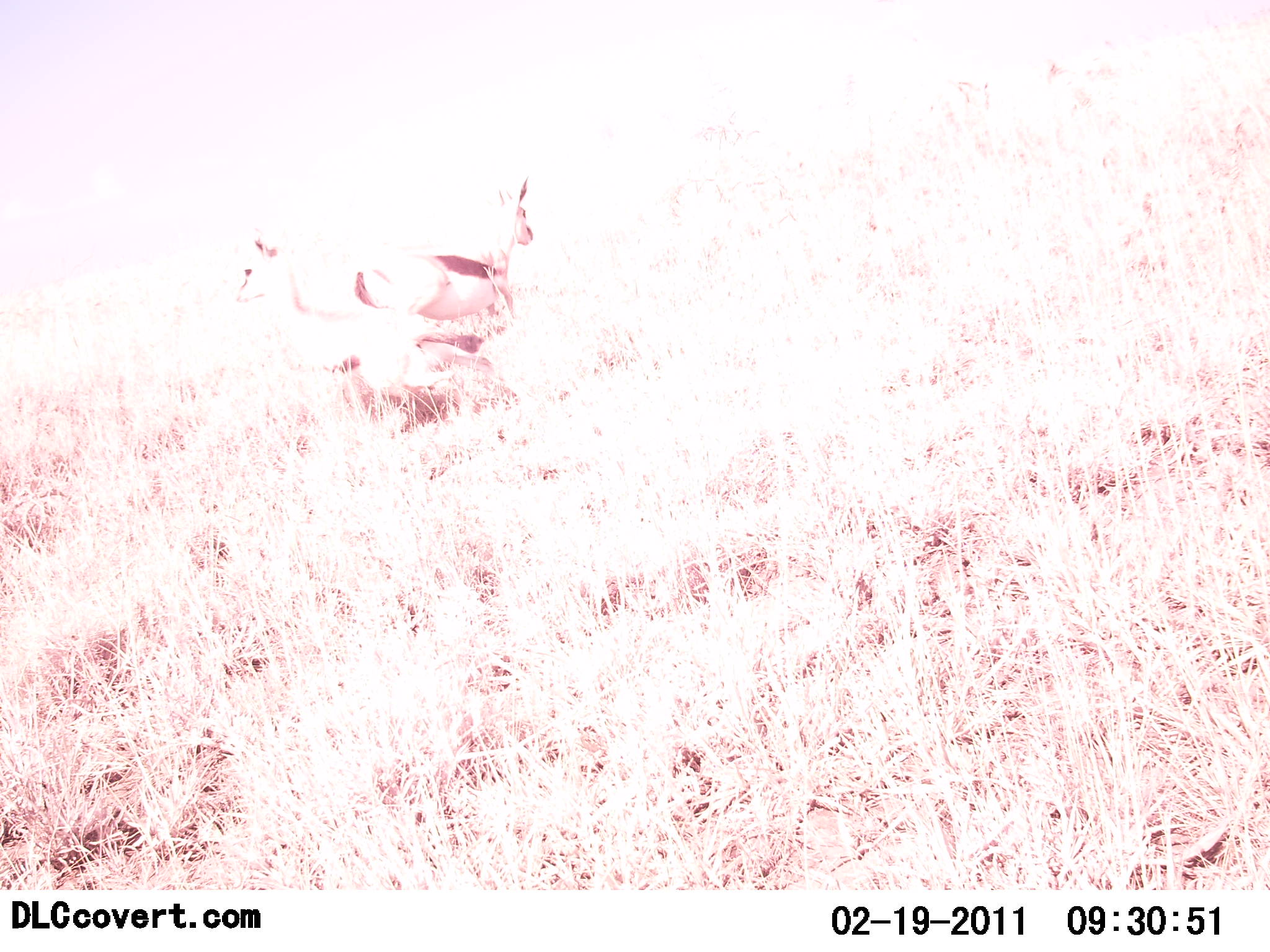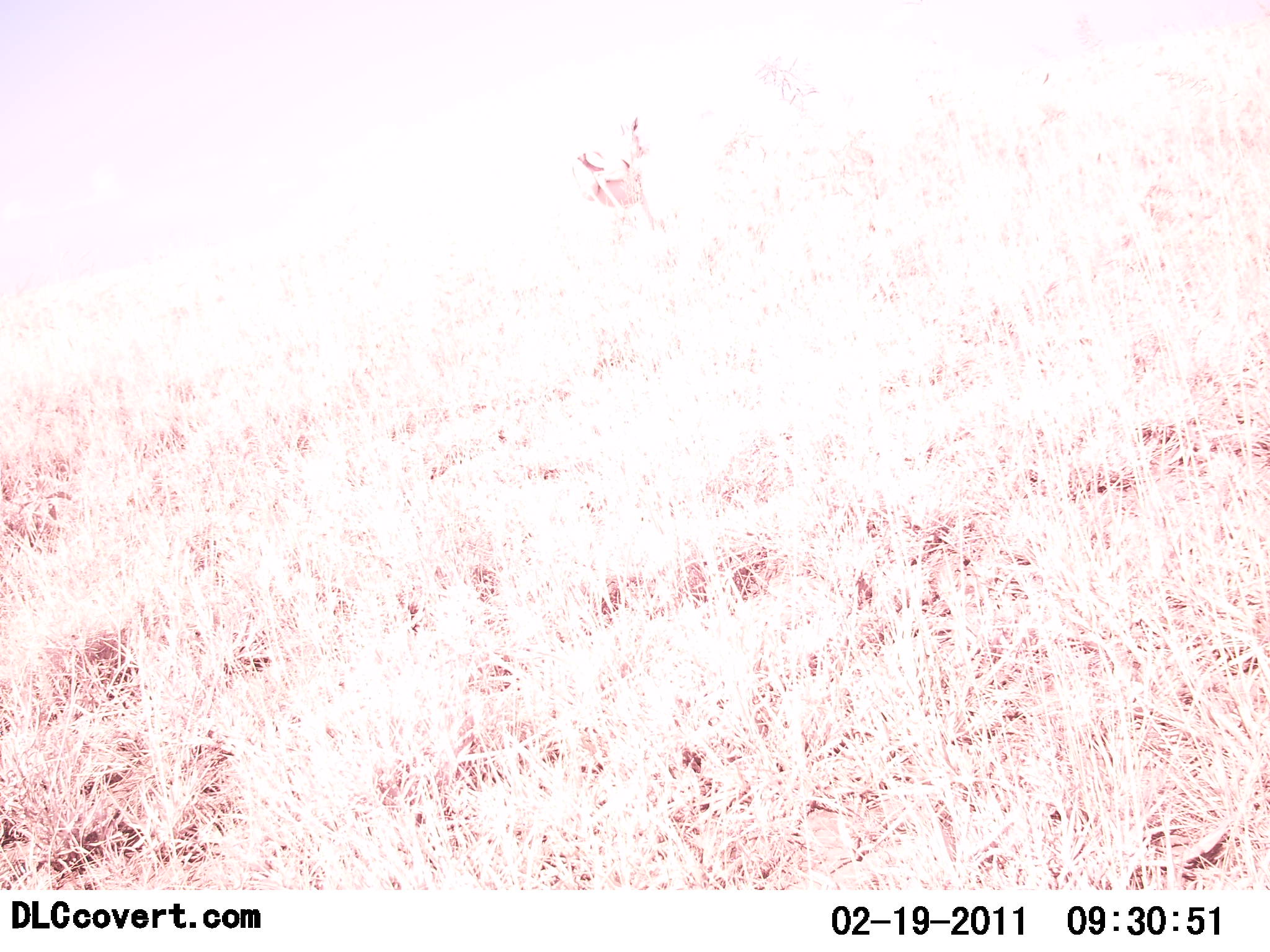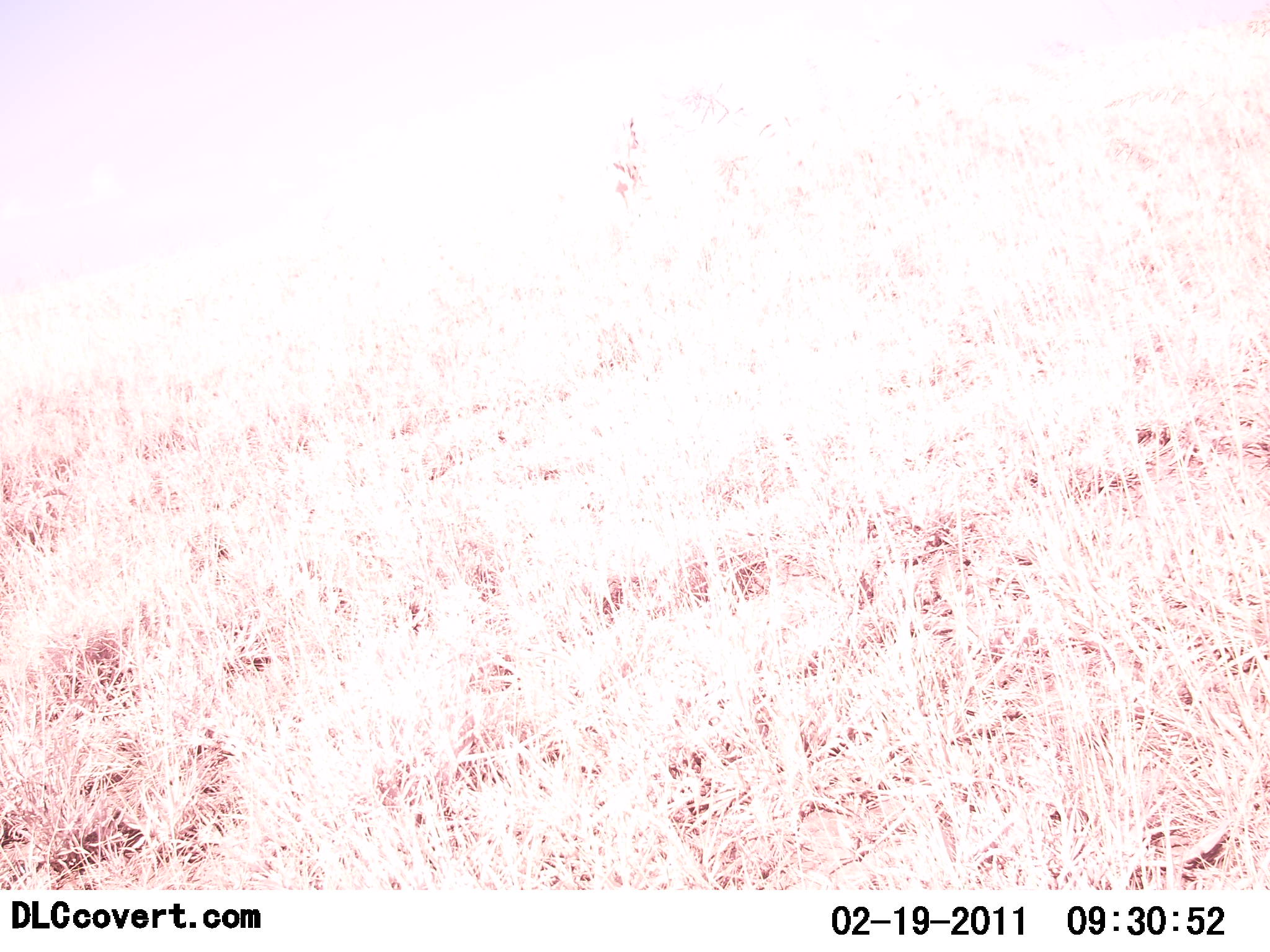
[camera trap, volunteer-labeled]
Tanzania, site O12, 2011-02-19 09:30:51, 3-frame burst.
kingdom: Animalia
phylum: Chordata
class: Mammalia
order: Artiodactyla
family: Bovidae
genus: Eudorcas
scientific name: Eudorcas thomsonii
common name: thomson's gazelle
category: gazellethomsons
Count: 2.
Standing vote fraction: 7%.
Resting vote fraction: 0%.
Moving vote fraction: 93%.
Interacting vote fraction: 0%.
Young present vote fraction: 0%.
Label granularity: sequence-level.